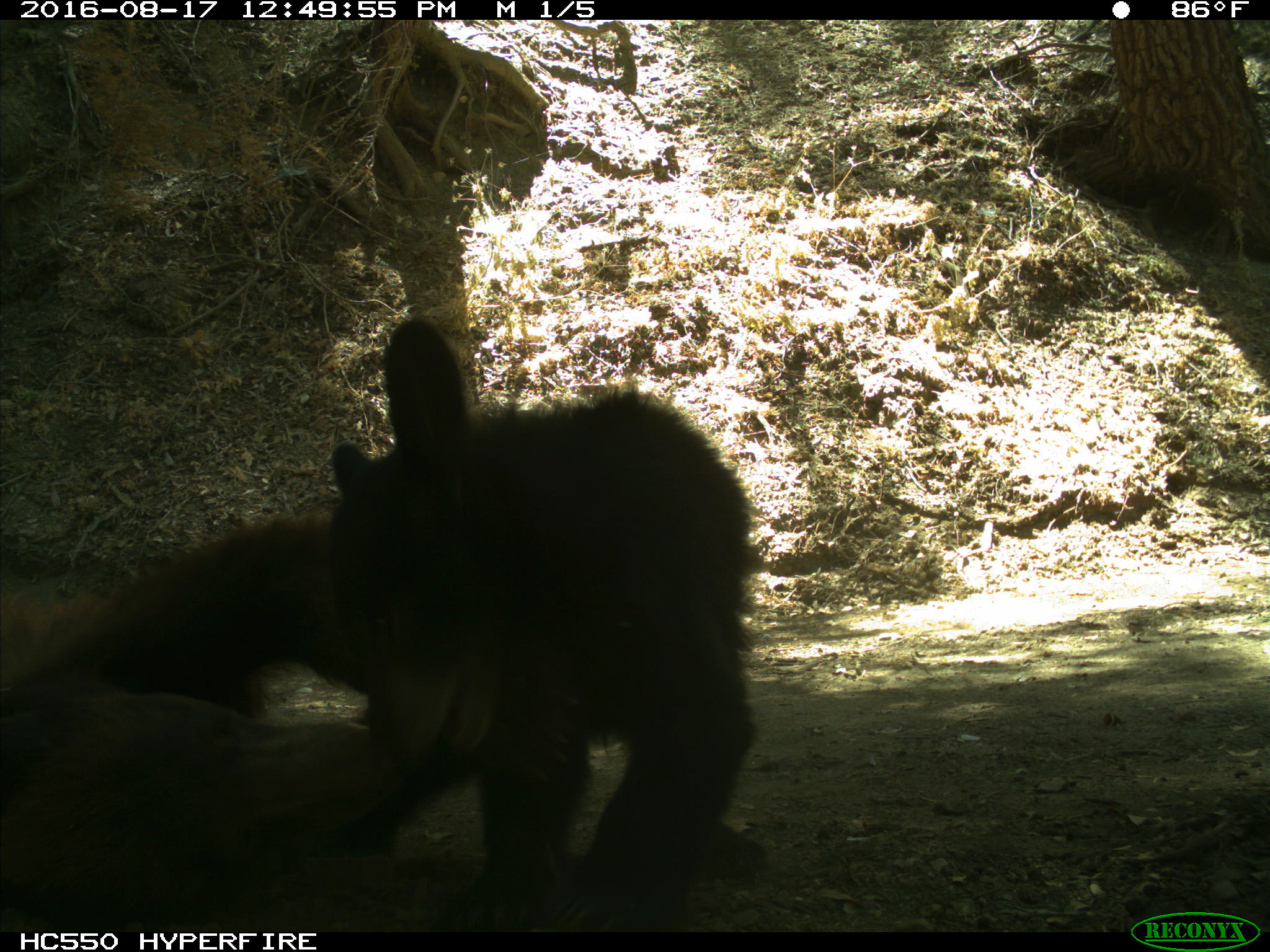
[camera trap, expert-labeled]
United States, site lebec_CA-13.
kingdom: Animalia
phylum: Chordata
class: Mammalia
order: Carnivora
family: Ursidae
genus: Ursus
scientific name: Ursus americanus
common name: american black bear